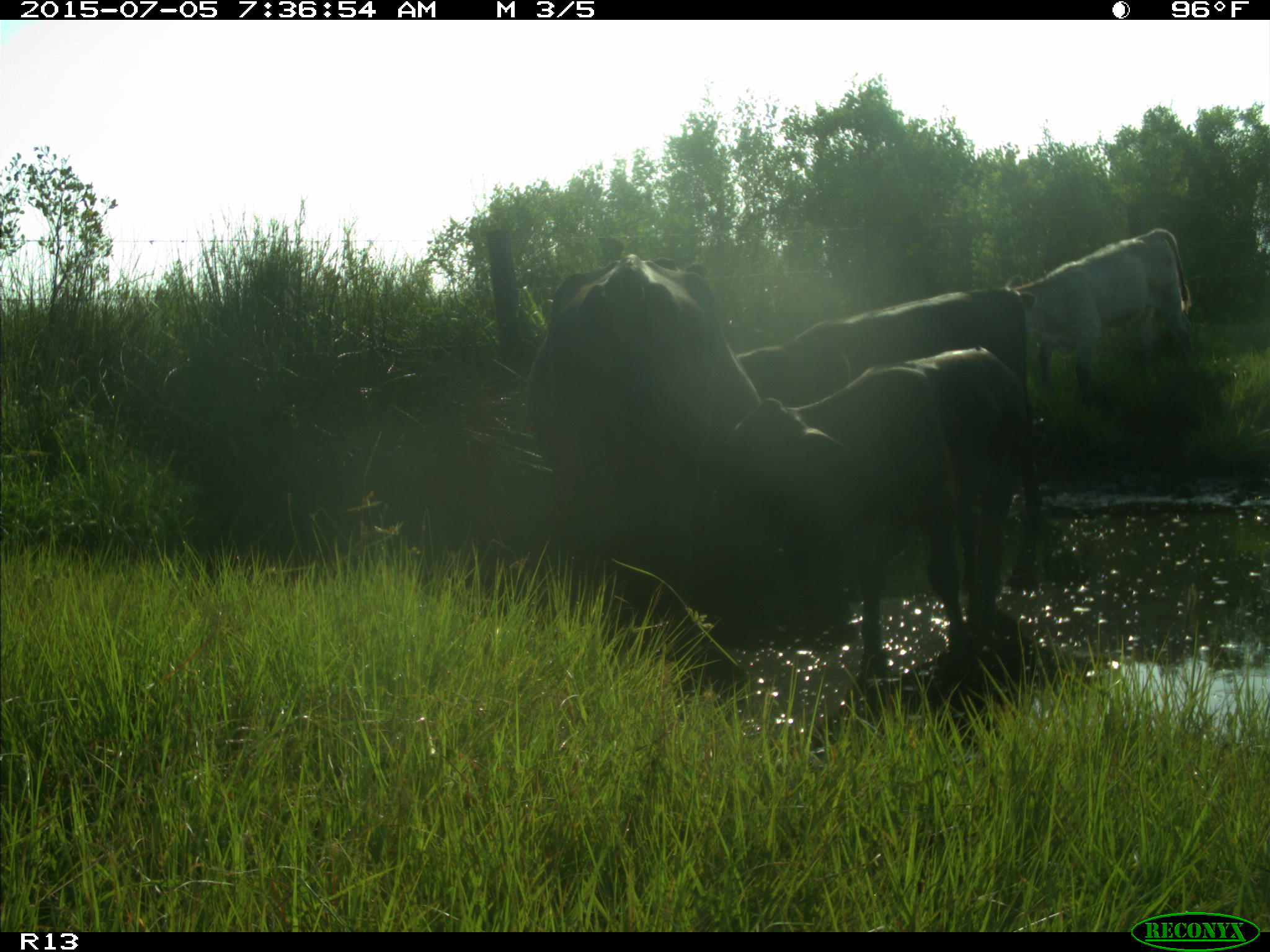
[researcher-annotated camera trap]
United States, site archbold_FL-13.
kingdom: Animalia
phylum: Chordata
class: Mammalia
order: Artiodactyla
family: Bovidae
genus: Bos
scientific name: Bos taurus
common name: domestic cow